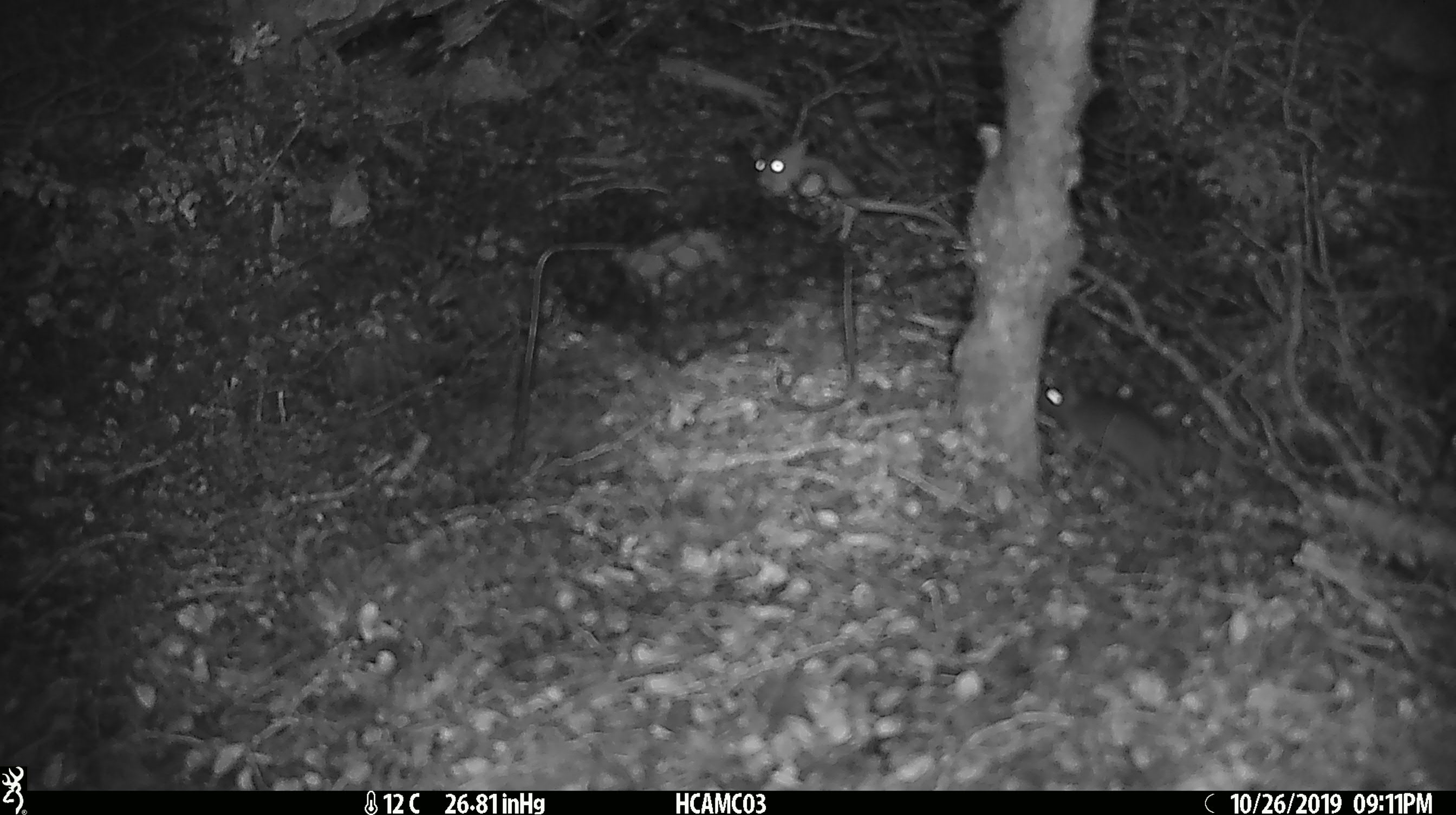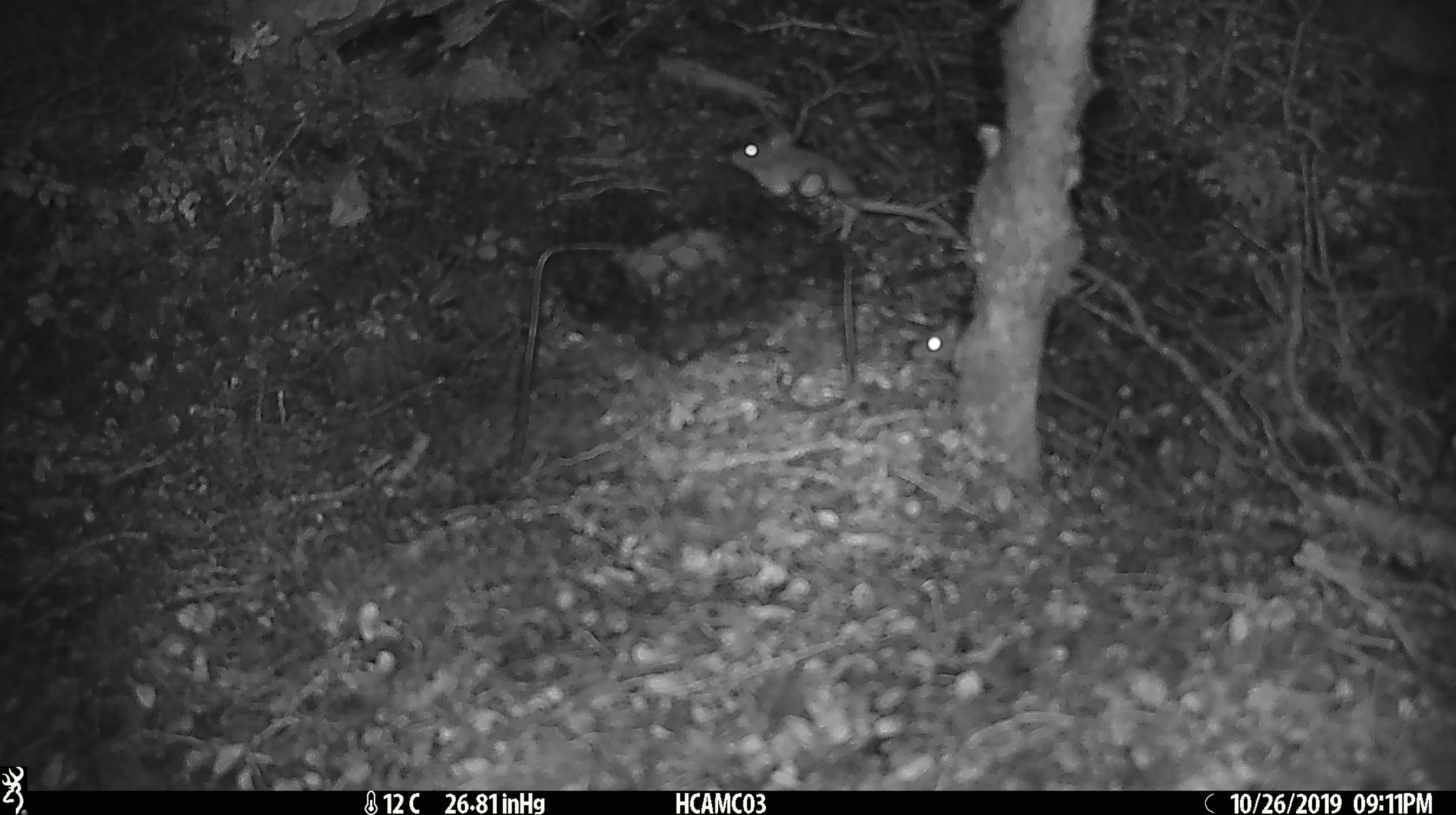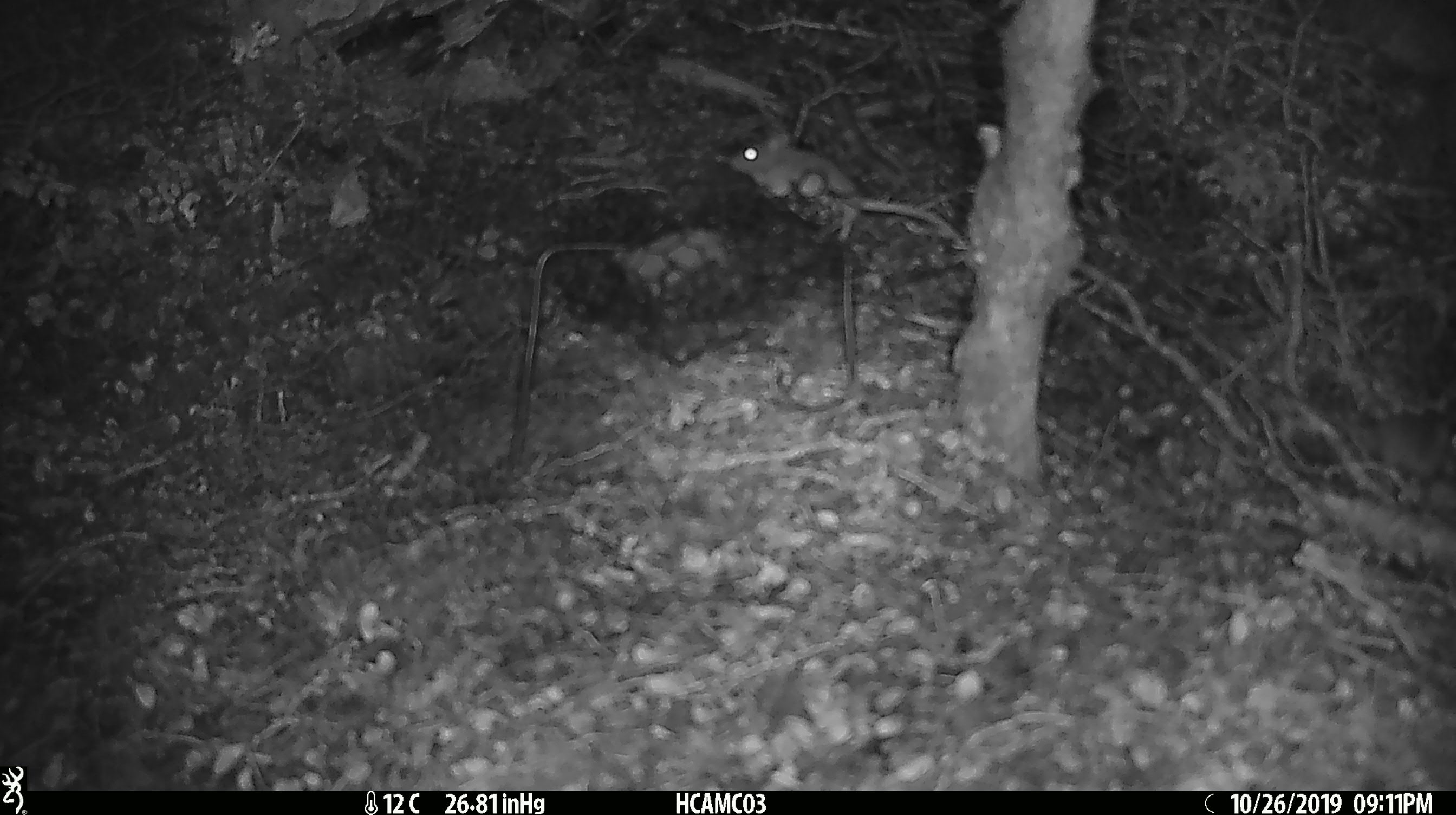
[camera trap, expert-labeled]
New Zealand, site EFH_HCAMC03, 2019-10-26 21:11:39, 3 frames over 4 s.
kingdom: Animalia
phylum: Chordata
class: Mammalia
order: Rodentia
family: Muridae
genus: Mus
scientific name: Mus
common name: mouse